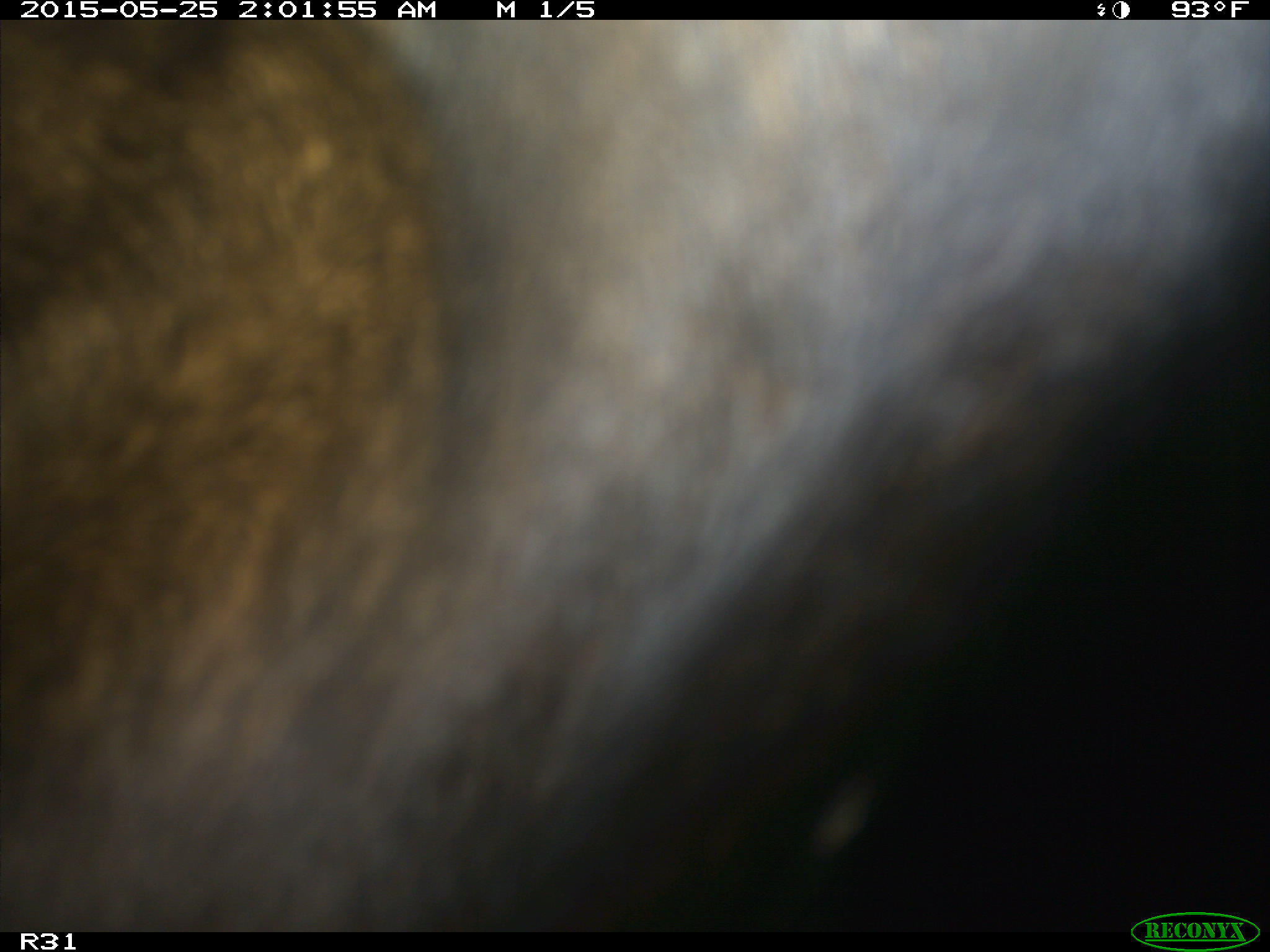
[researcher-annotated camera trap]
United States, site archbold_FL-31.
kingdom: Animalia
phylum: Chordata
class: Mammalia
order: Artiodactyla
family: Bovidae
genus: Bos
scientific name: Bos taurus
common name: domestic cow